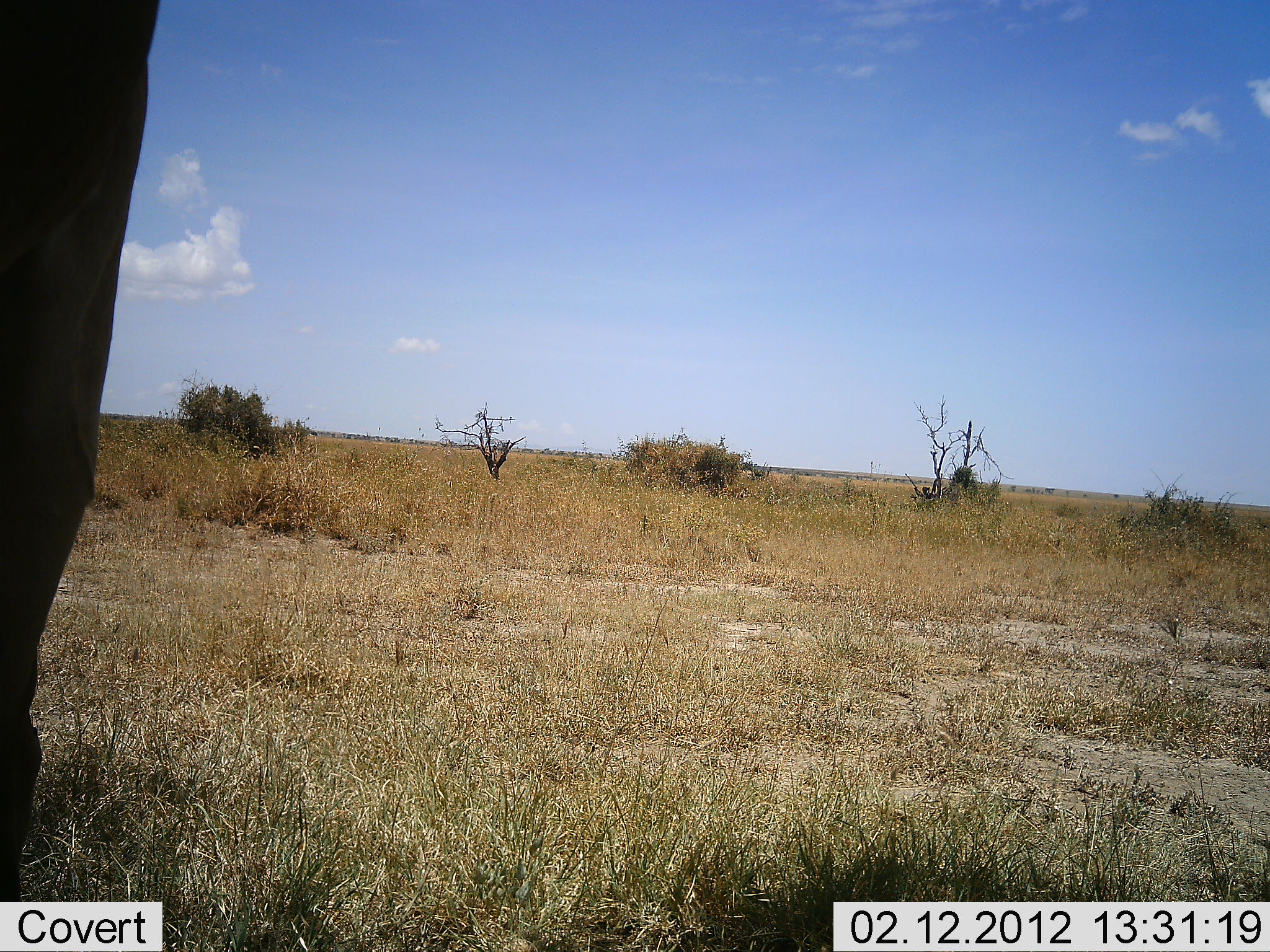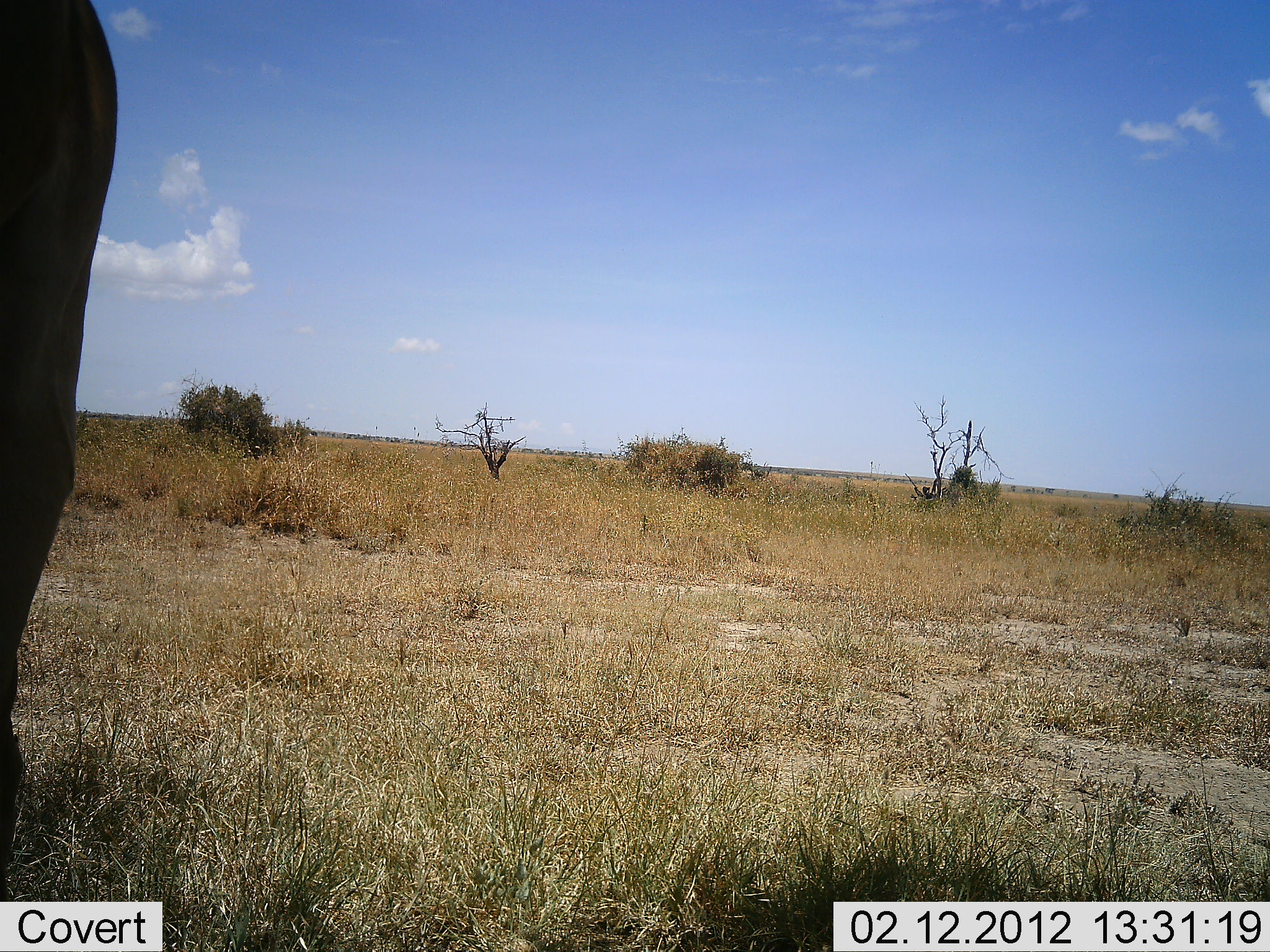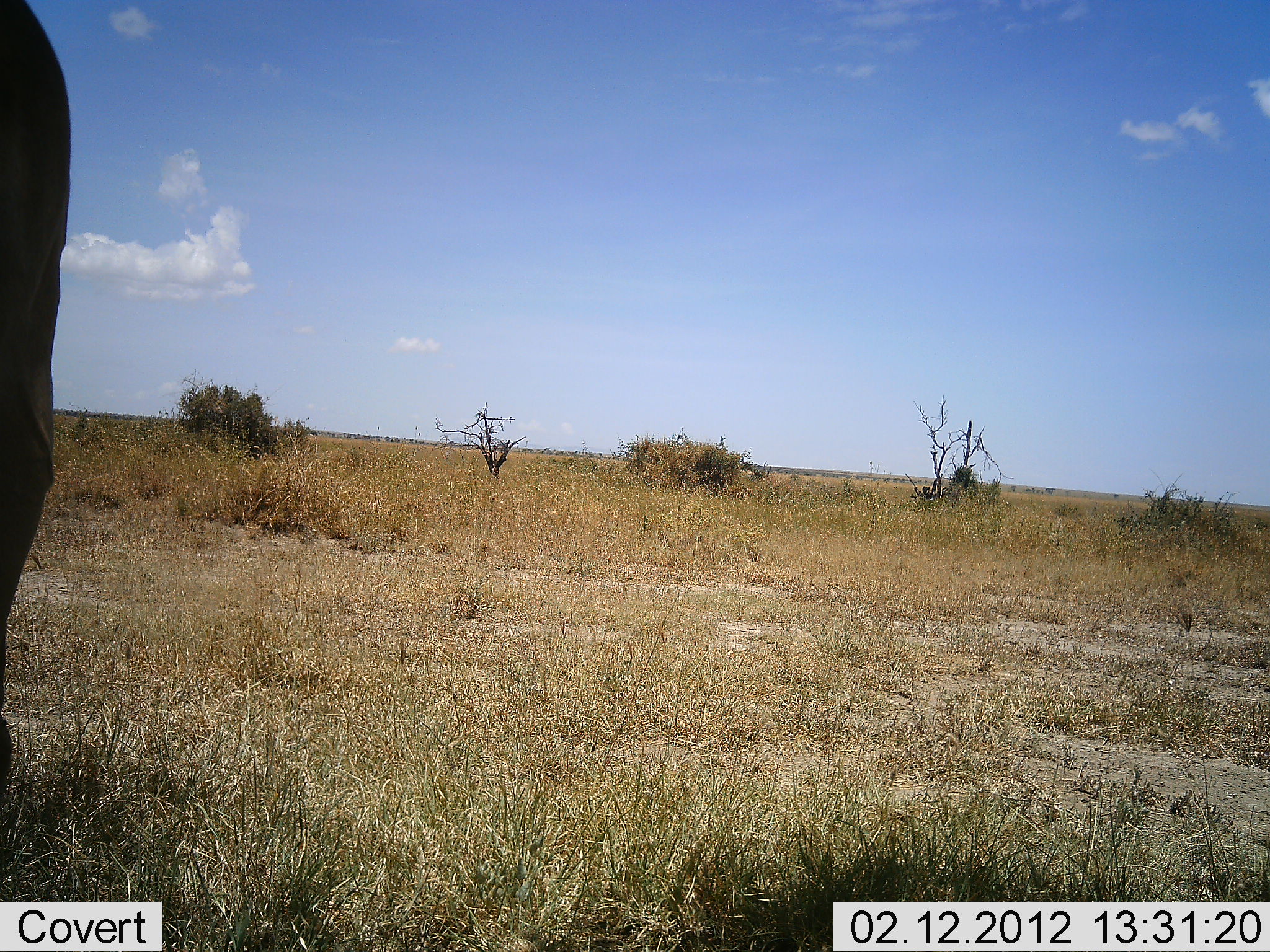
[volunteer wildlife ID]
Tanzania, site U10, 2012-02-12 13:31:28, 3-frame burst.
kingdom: Animalia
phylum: Chordata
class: Mammalia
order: Proboscidea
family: Elephantidae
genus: Loxodonta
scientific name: Loxodonta africana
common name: african bush elephant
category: elephant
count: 1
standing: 80%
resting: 0%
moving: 20%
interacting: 0%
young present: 0%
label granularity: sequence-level